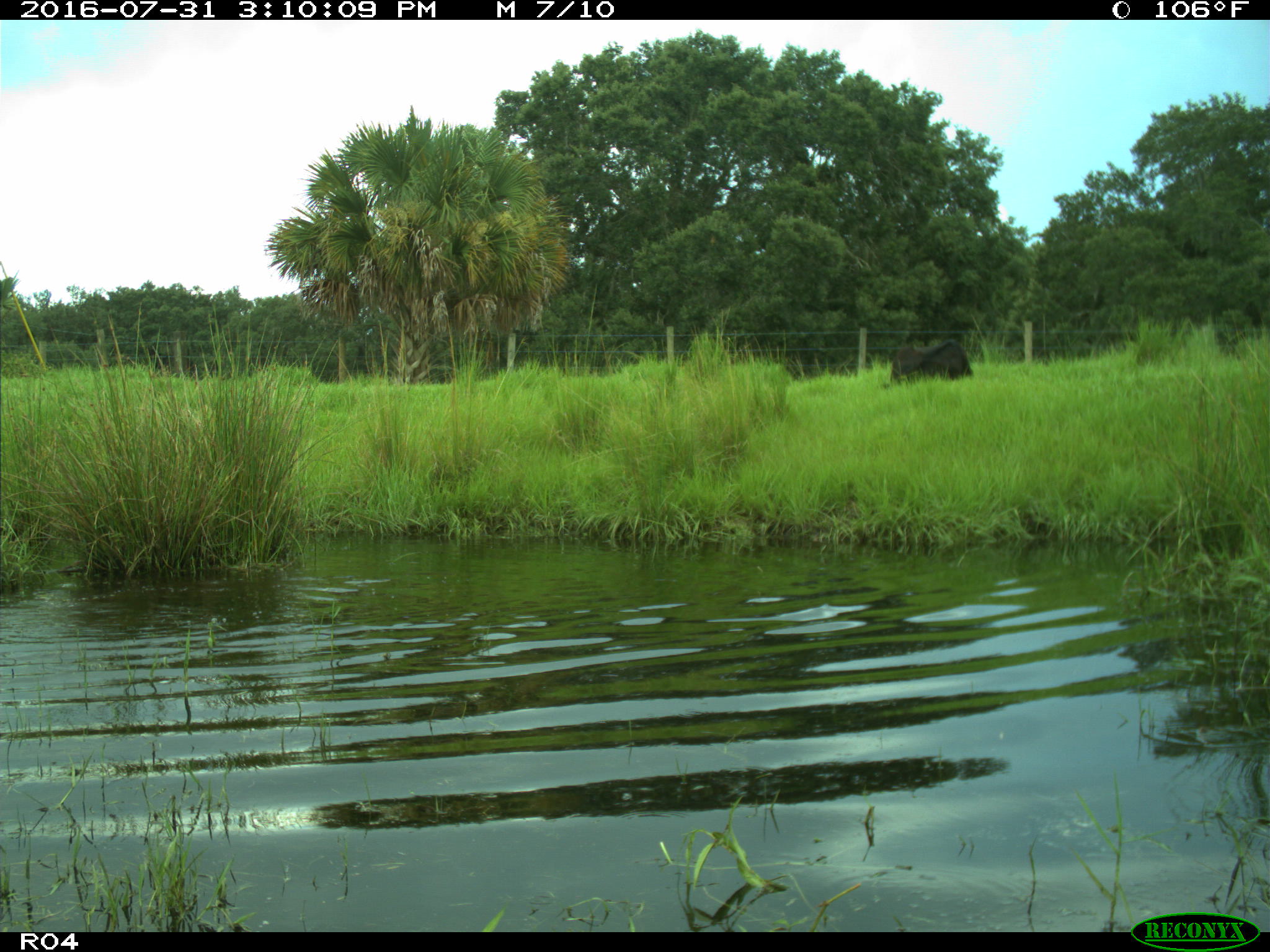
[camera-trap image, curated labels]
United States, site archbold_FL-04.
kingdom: Animalia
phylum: Chordata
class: Mammalia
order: Artiodactyla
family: Bovidae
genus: Bos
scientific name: Bos taurus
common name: domestic cow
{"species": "Bos taurus (domestic cow)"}